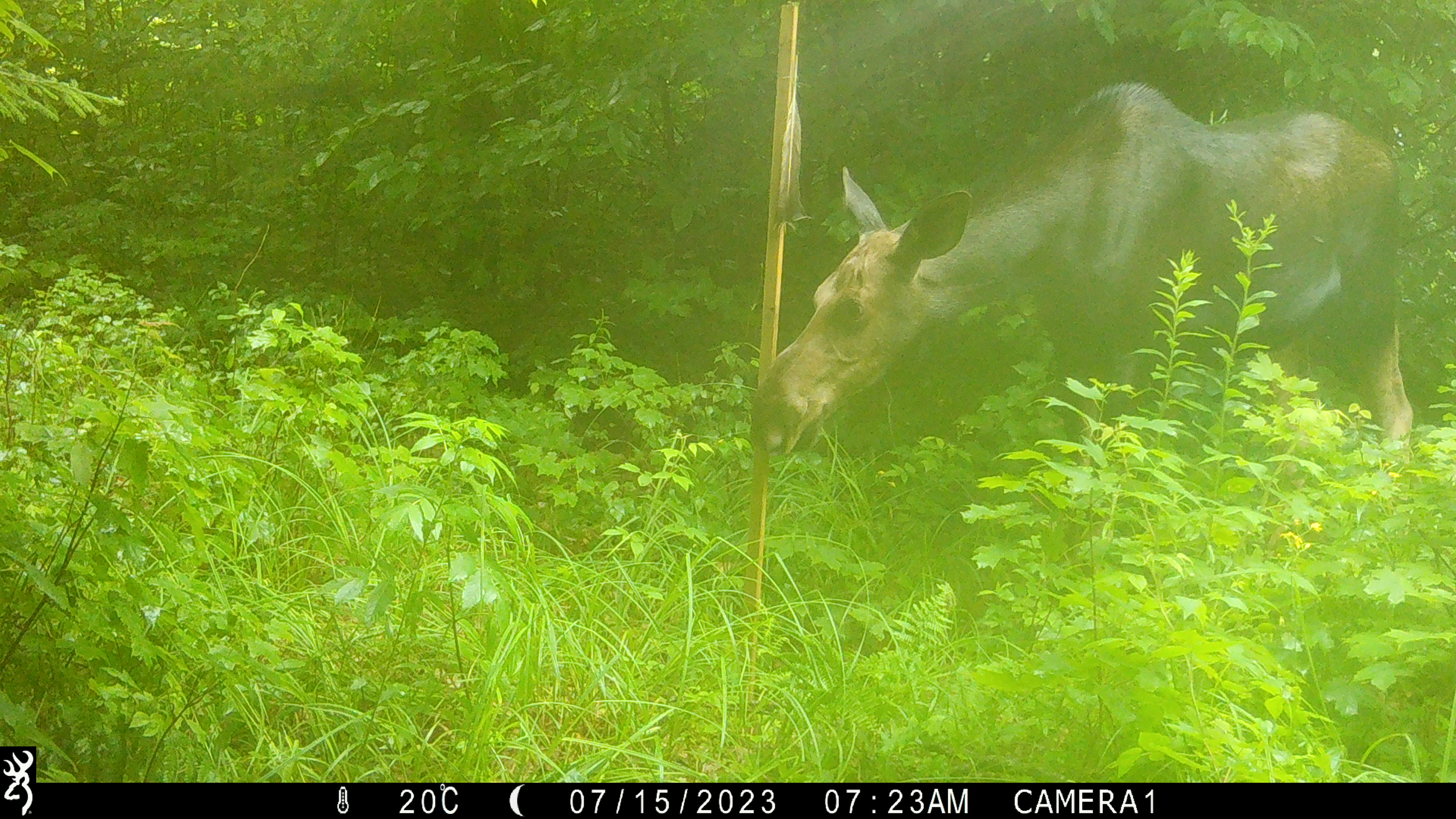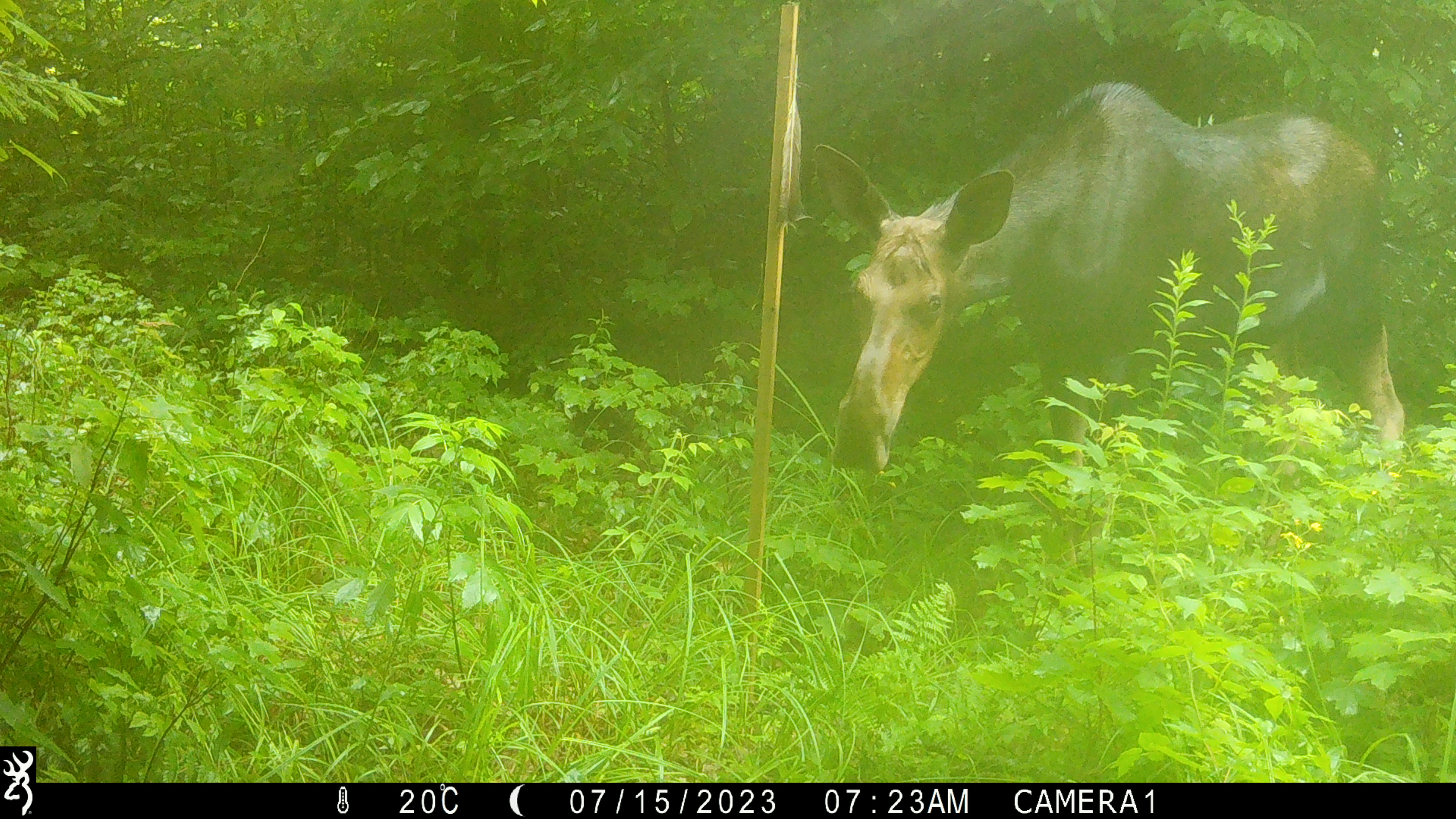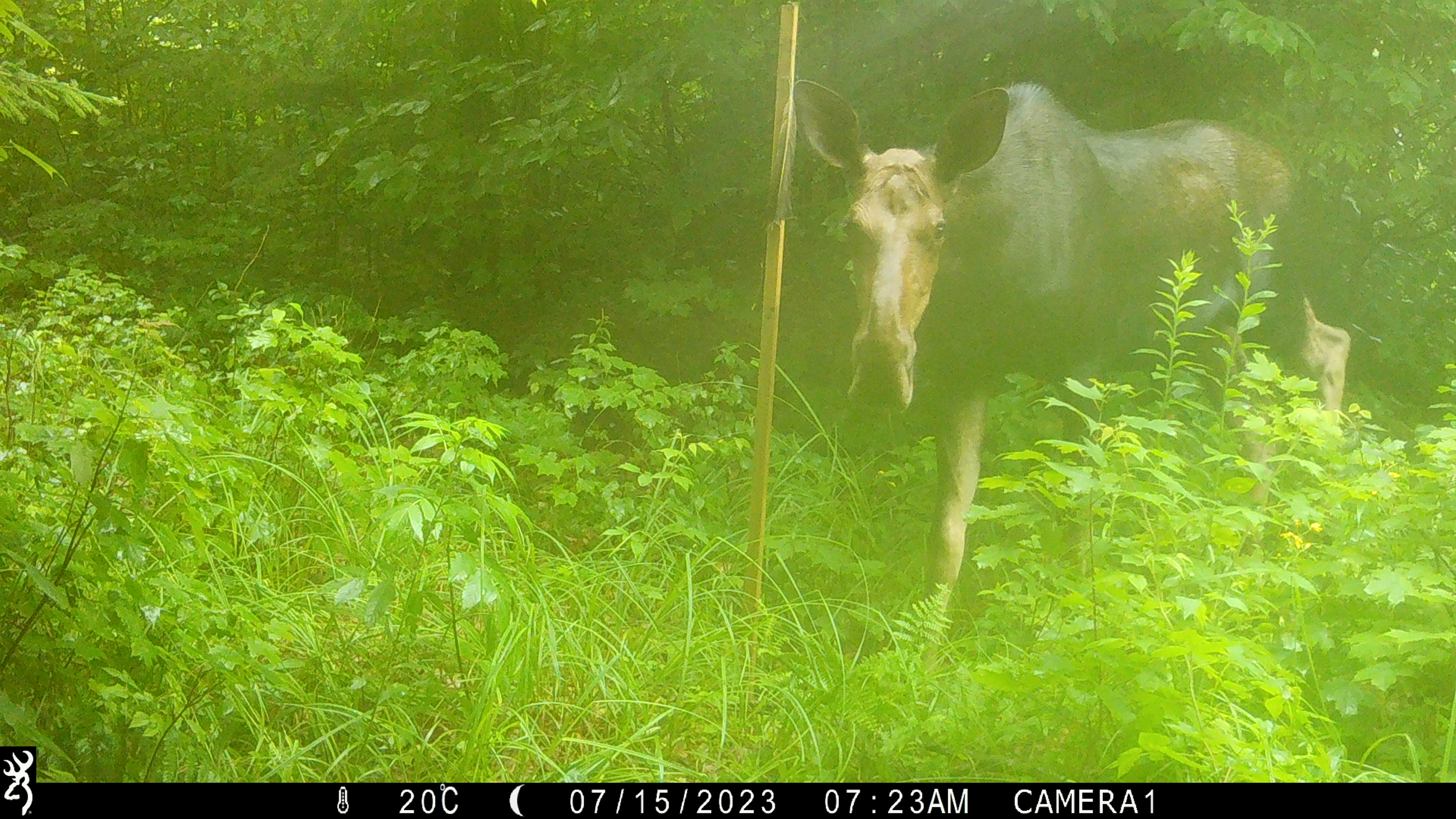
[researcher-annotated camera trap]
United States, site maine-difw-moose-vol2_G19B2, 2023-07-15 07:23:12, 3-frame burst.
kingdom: Animalia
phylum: Chordata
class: Mammalia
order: Artiodactyla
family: Cervidae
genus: Alces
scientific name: Alces alces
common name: moose